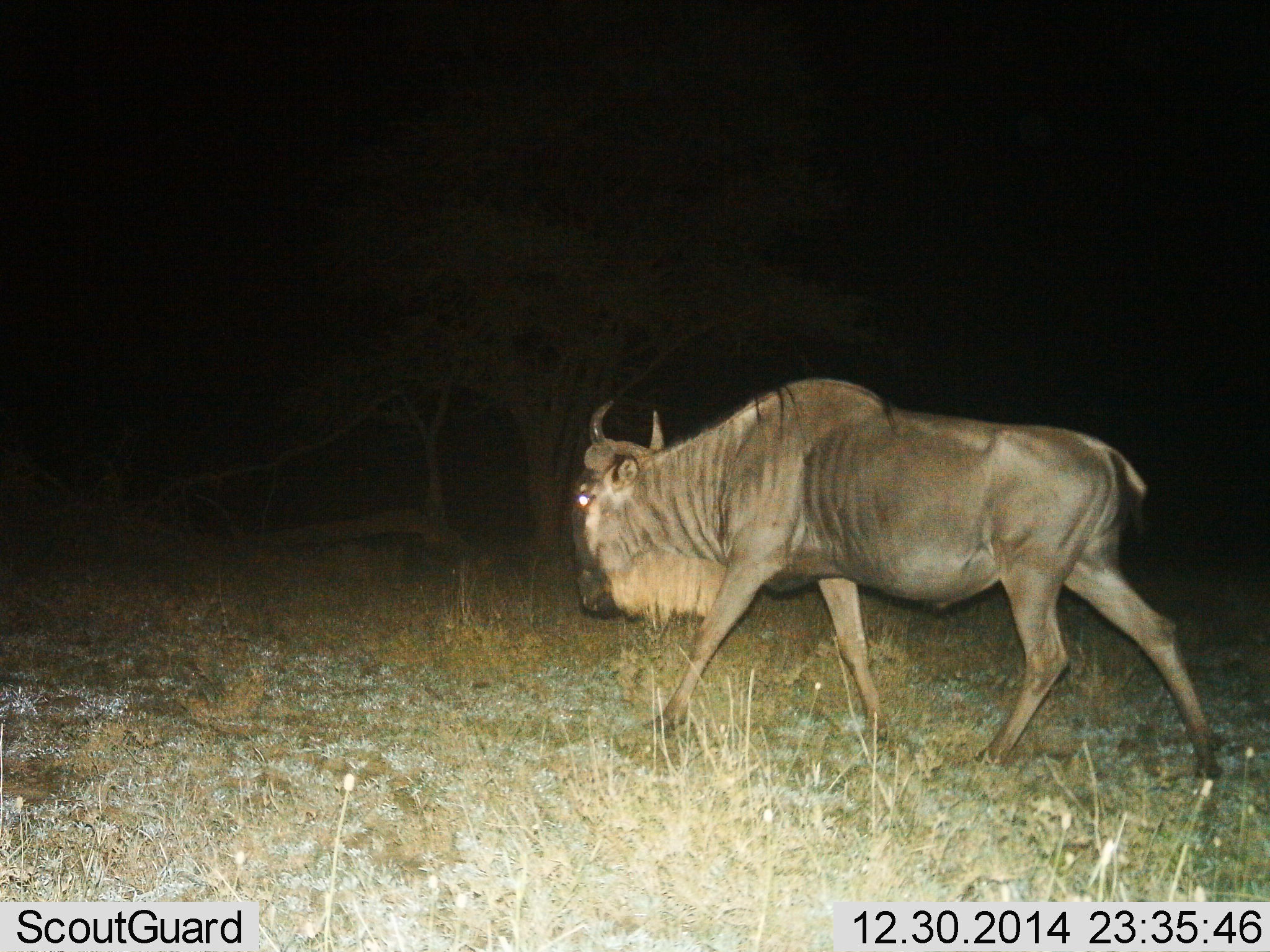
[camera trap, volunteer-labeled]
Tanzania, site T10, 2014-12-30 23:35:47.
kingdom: Animalia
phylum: Chordata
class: Mammalia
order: Artiodactyla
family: Bovidae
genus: Connochaetes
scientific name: Connochaetes taurinus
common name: blue wildebeest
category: wildebeest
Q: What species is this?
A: Wildebeest (blue wildebeest) (Connochaetes taurinus).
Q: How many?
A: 1.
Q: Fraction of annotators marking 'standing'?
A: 10%.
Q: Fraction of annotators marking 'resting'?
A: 0%.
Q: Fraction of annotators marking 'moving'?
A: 90%.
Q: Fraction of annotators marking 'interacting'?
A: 0%.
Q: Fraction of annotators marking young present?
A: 0%.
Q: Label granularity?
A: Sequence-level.